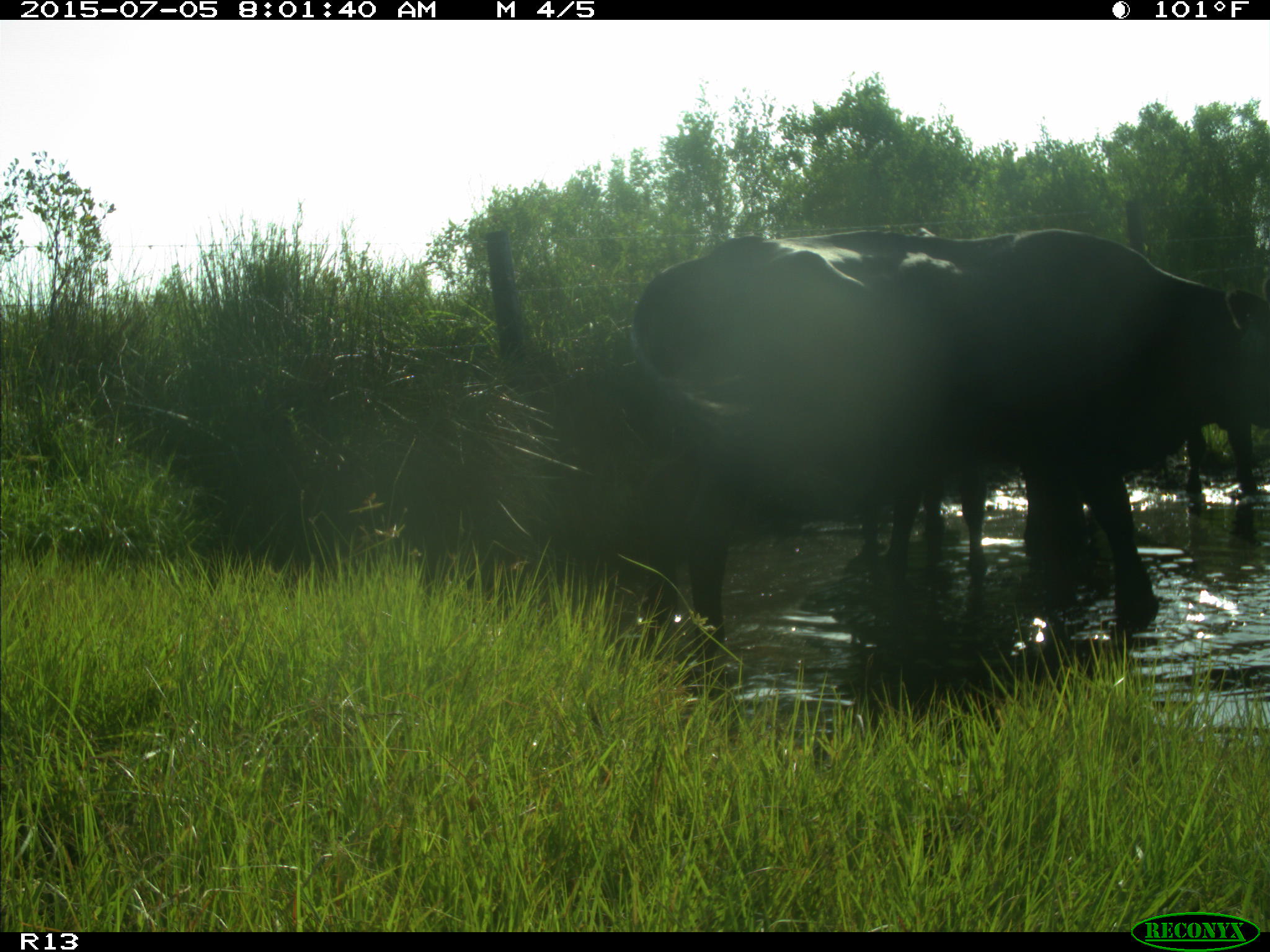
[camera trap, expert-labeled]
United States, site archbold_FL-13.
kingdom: Animalia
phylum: Chordata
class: Mammalia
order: Artiodactyla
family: Bovidae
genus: Bos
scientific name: Bos taurus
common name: domestic cow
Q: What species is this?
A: Bos taurus (domestic cow).